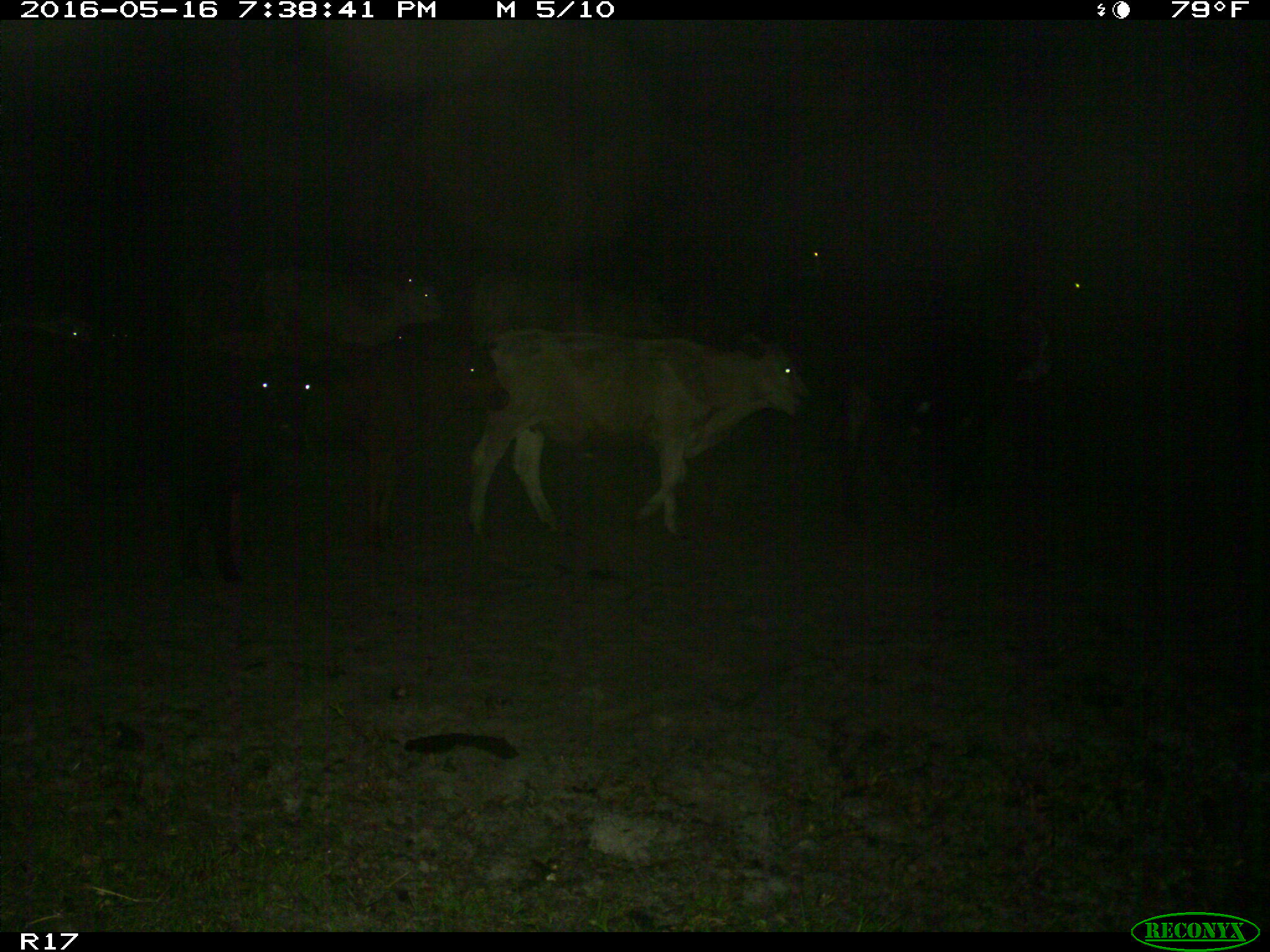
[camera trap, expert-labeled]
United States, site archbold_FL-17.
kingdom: Animalia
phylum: Chordata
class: Mammalia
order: Artiodactyla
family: Bovidae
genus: Bos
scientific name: Bos taurus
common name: domestic cow